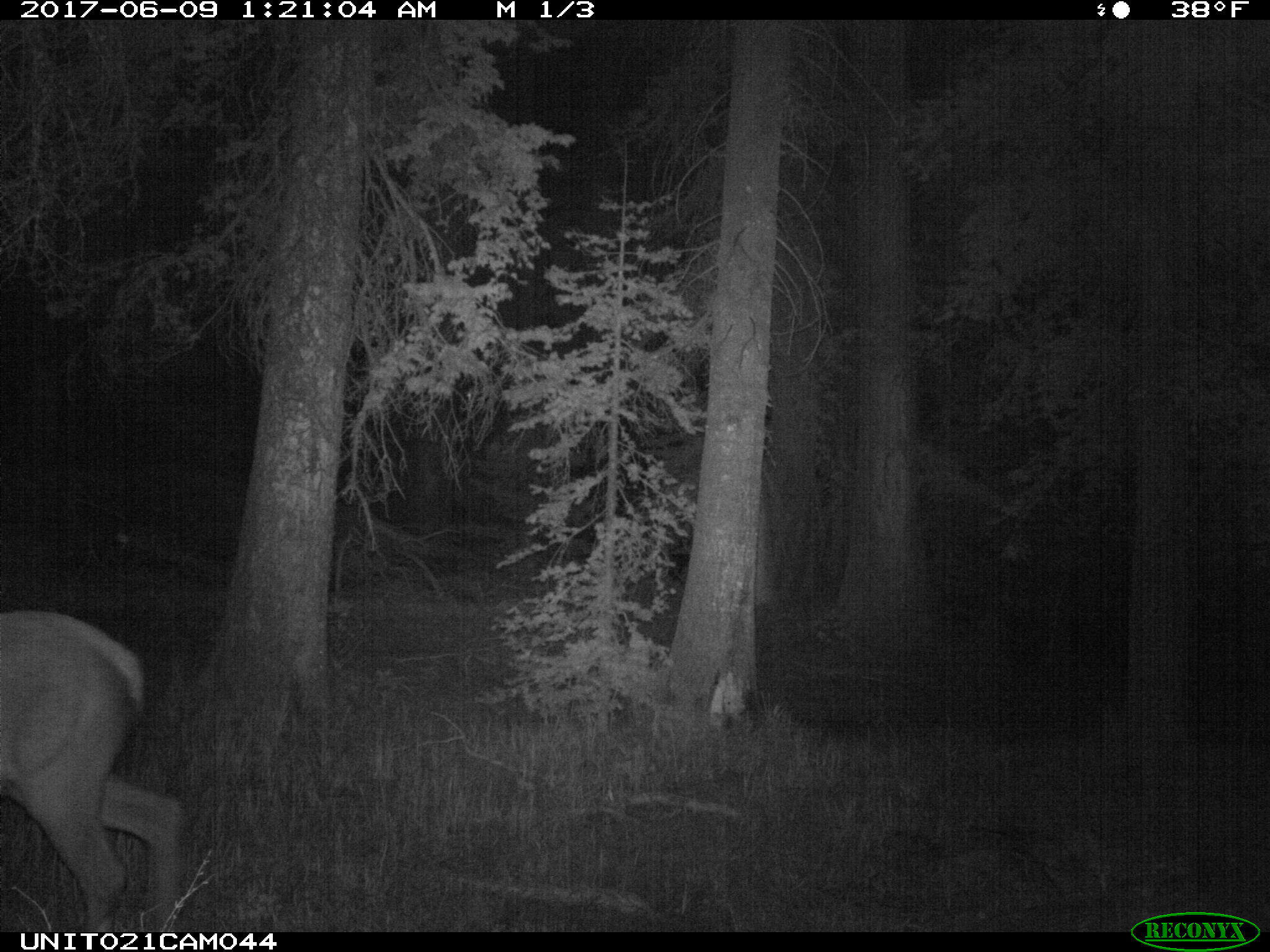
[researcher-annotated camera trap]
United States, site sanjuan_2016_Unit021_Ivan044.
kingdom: Animalia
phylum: Chordata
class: Mammalia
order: Artiodactyla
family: Cervidae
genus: Cervus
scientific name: Cervus elaphus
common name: red deer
Cervus elaphus (red deer).